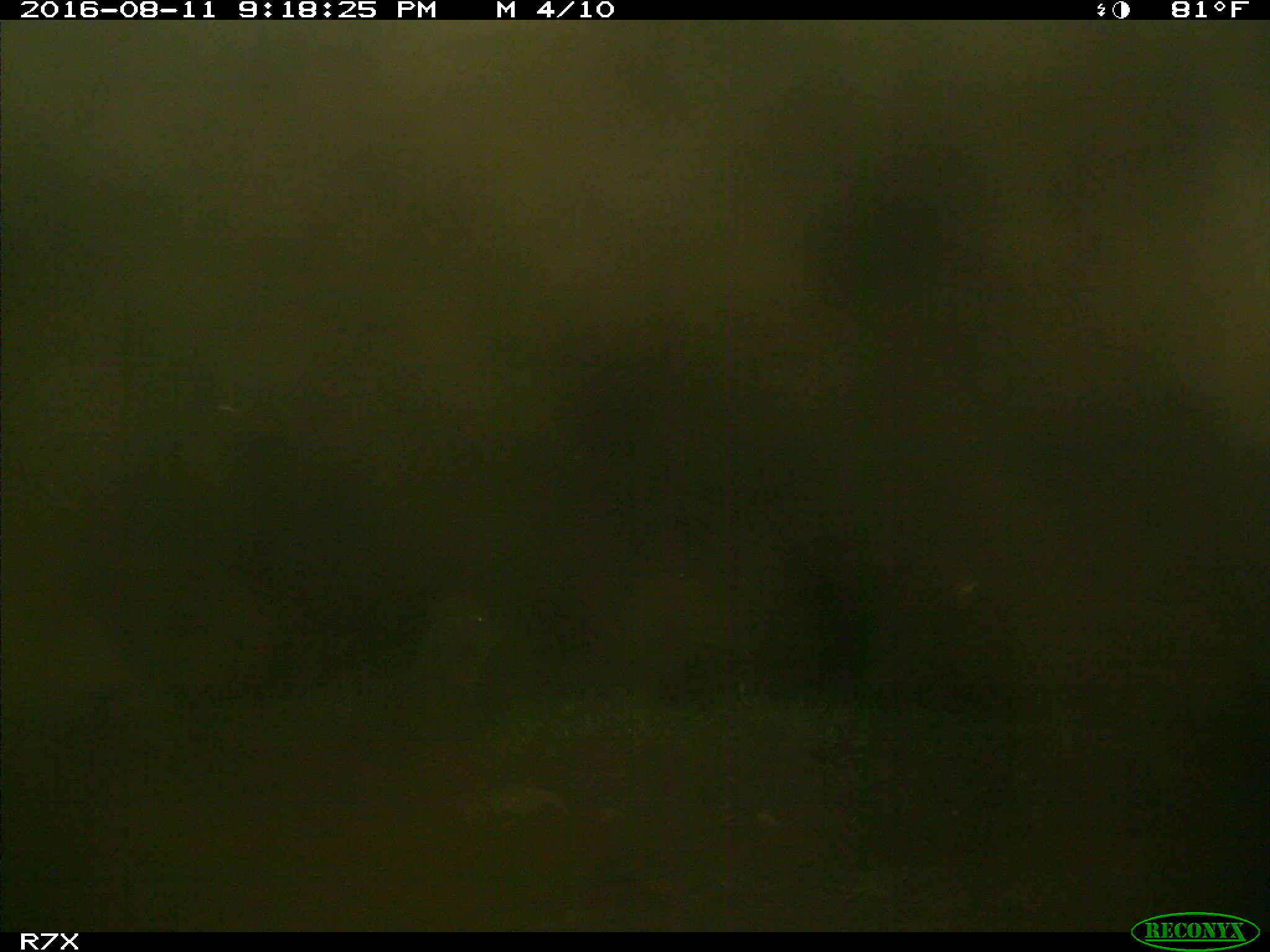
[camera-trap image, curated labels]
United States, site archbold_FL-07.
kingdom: Animalia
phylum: Chordata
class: Mammalia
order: Artiodactyla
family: Bovidae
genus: Bos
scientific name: Bos taurus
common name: domestic cow